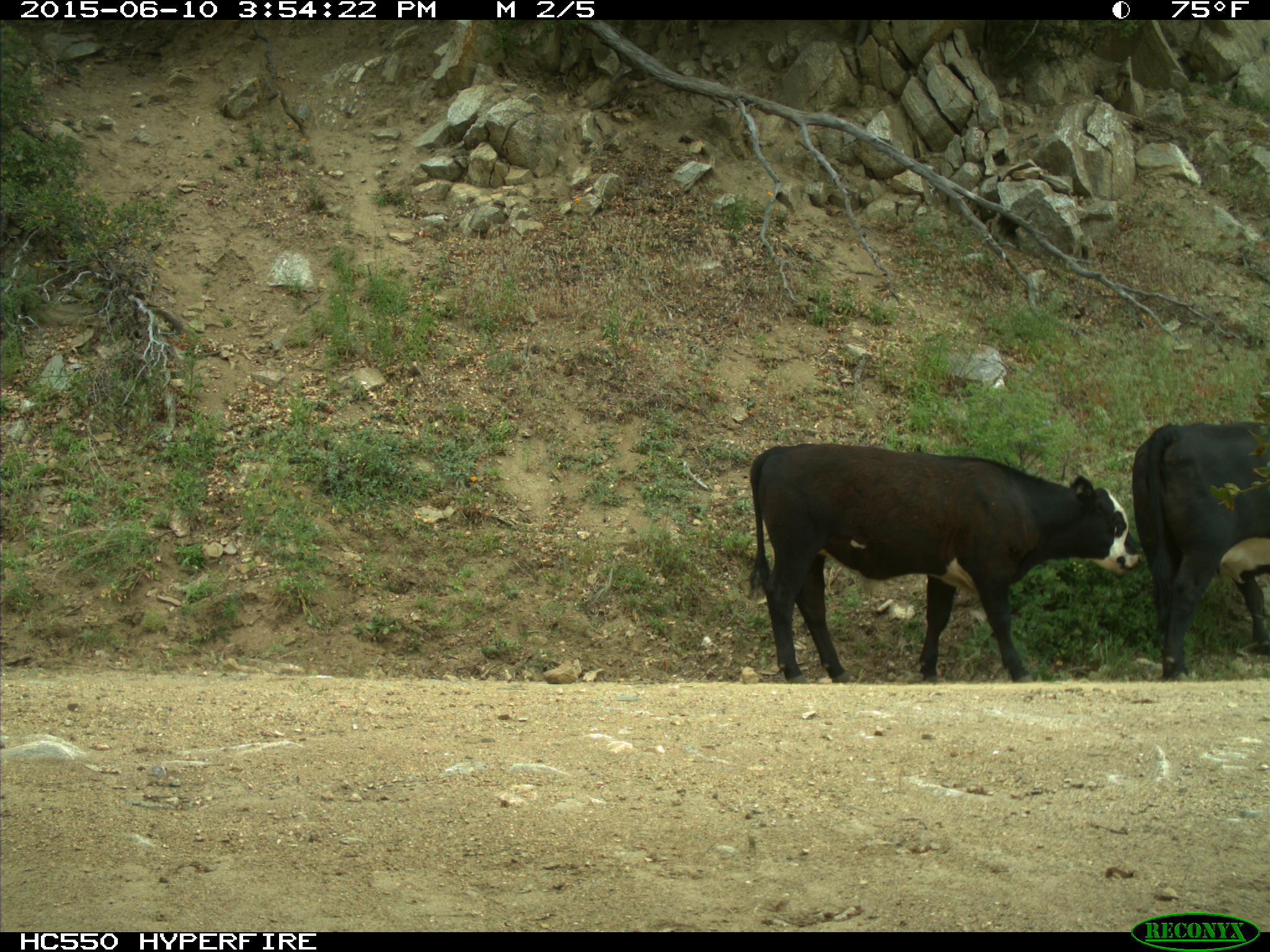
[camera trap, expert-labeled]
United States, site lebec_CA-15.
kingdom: Animalia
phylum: Chordata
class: Mammalia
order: Artiodactyla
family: Bovidae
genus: Bos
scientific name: Bos taurus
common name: domestic cow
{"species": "Bos taurus (domestic cow)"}